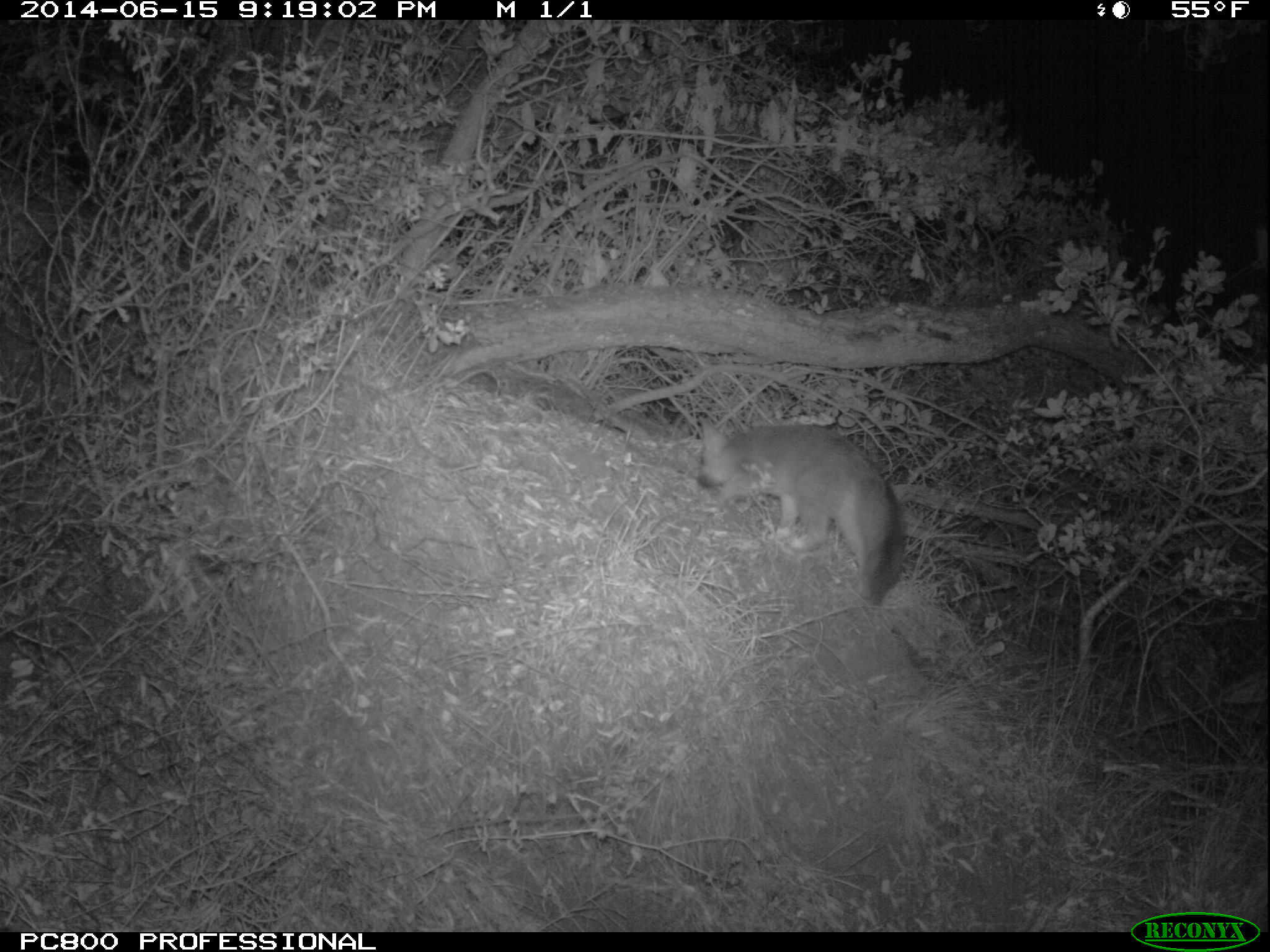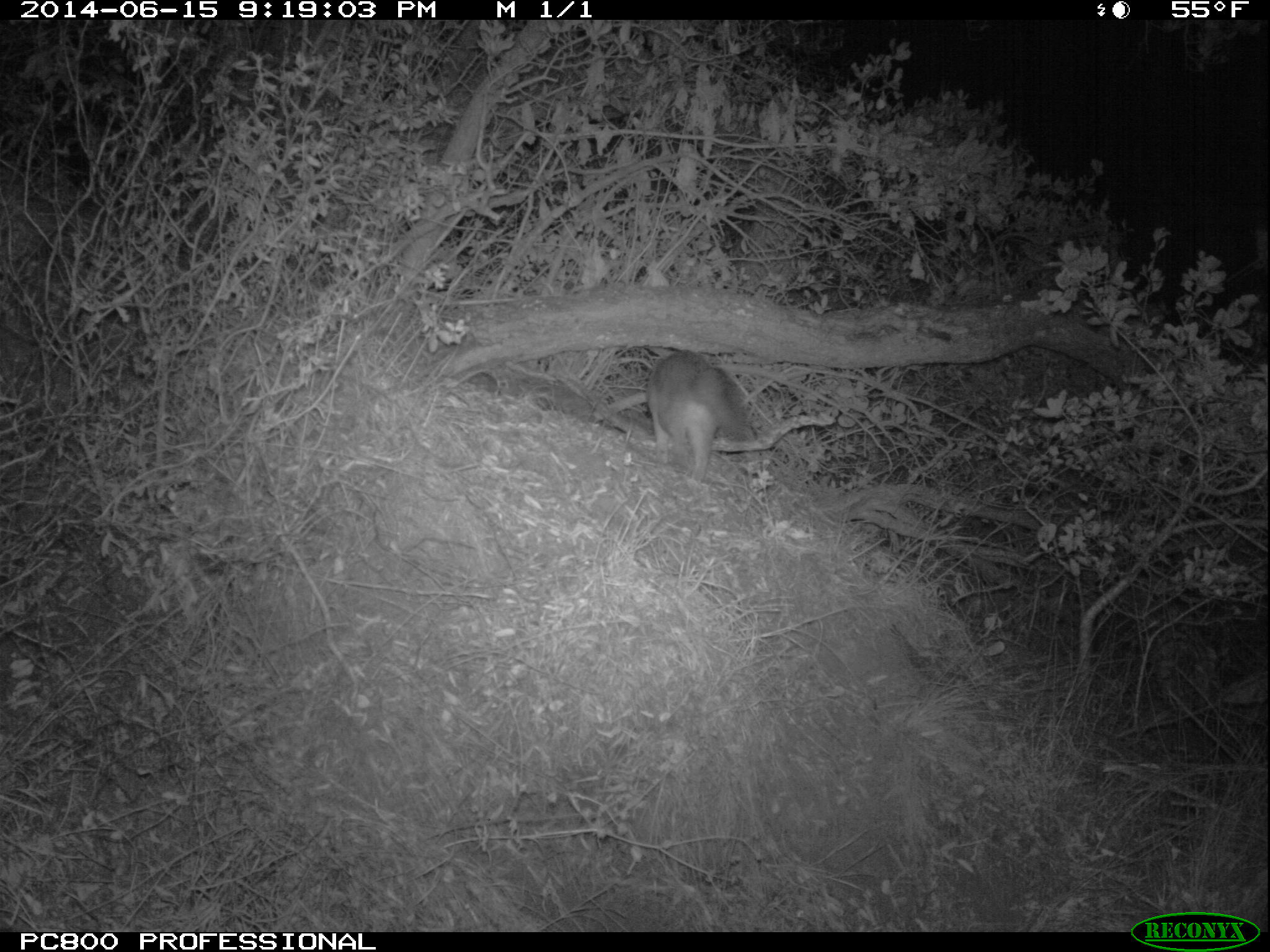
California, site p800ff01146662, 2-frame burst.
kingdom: Animalia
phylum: Chordata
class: Mammalia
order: Carnivora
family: Canidae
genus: Urocyon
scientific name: Urocyon littoralis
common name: island fox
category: fox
Fox (island fox) (Urocyon littoralis).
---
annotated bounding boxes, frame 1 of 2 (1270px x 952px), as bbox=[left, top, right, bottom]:
fox: bbox=[696, 416, 905, 607]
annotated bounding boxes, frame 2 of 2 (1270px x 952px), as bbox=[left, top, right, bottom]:
fox: bbox=[645, 350, 755, 484]